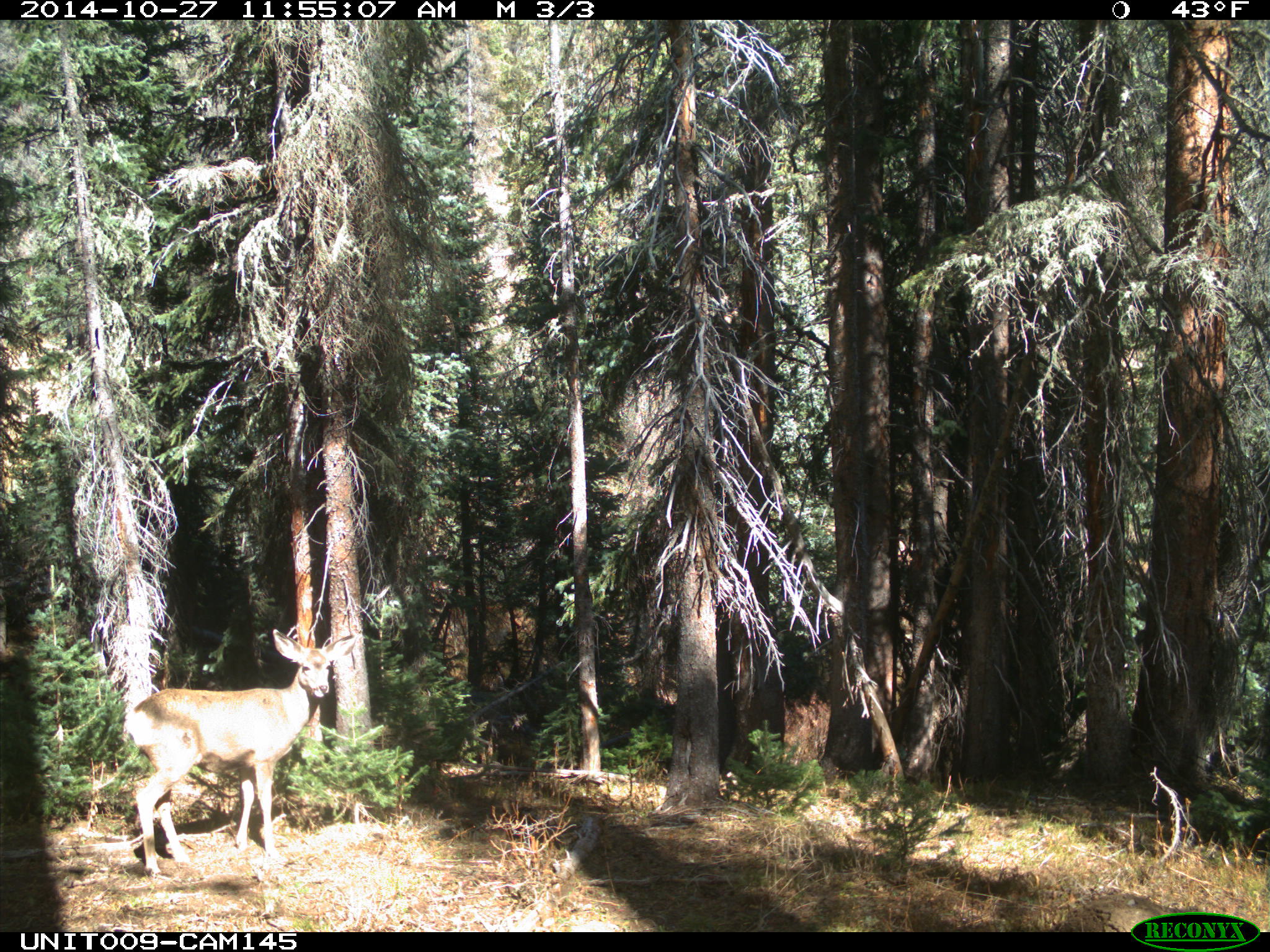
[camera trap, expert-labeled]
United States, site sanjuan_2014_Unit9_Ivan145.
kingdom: Animalia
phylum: Chordata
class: Mammalia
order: Artiodactyla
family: Cervidae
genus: Odocoileus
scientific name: Odocoileus hemionus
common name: mule deer